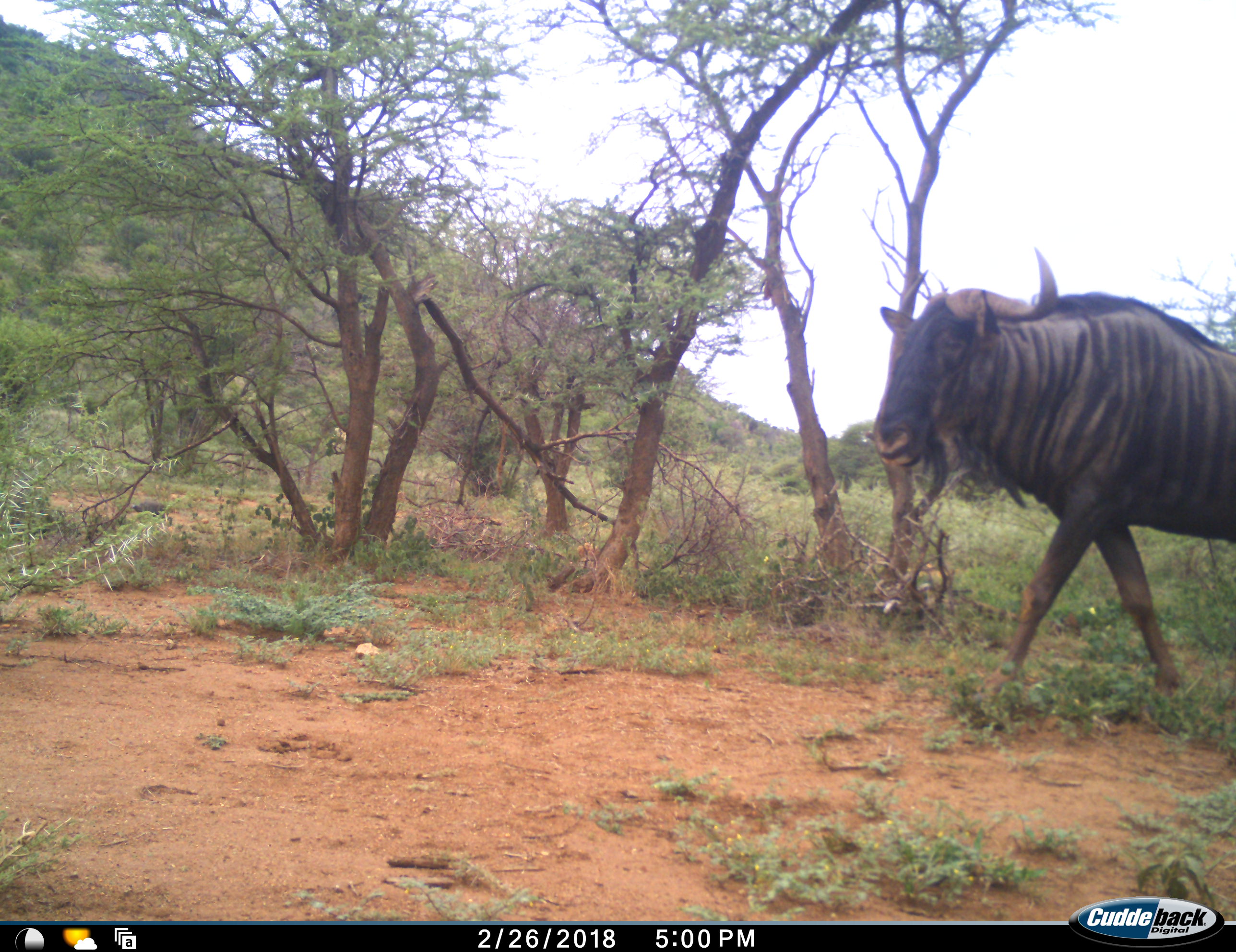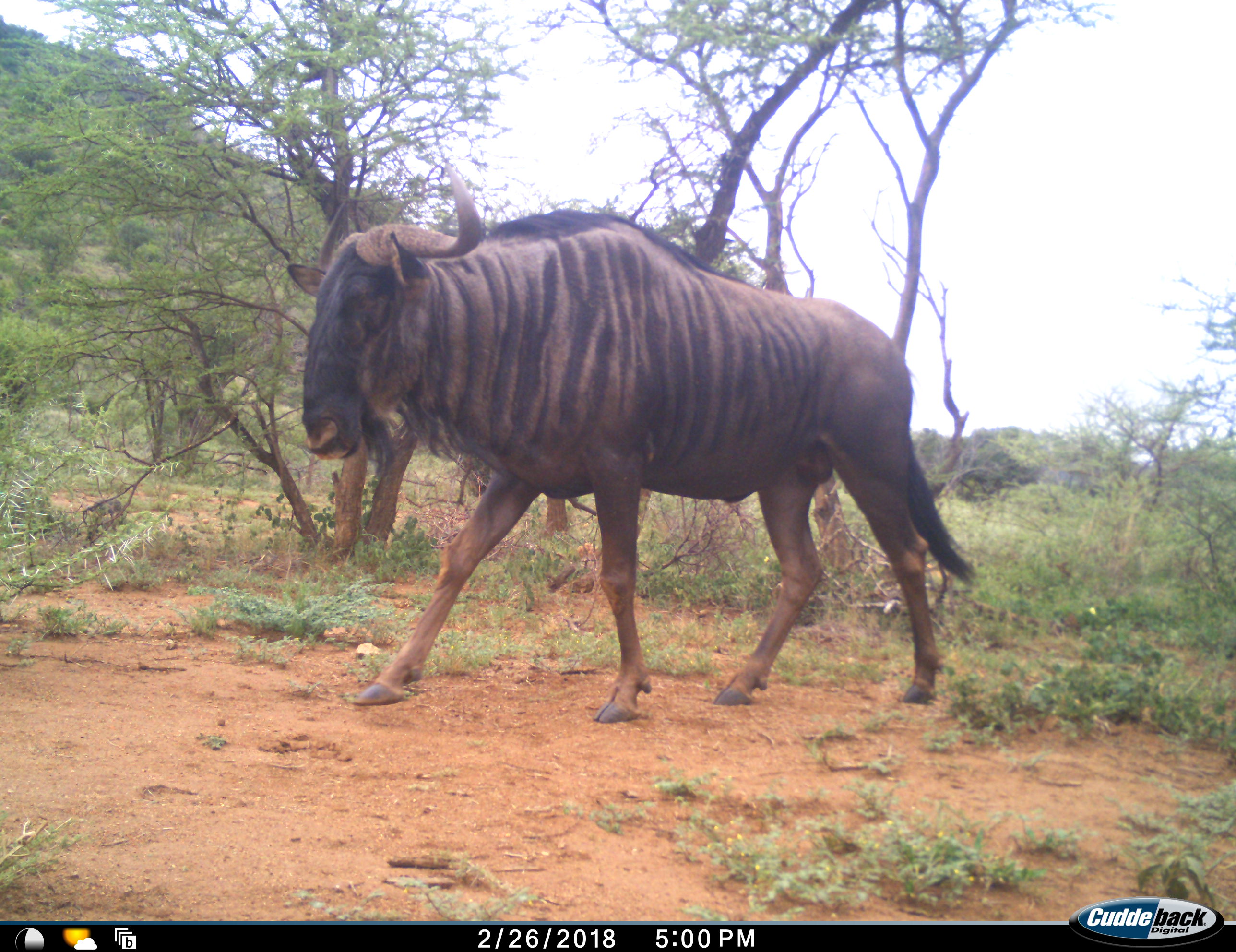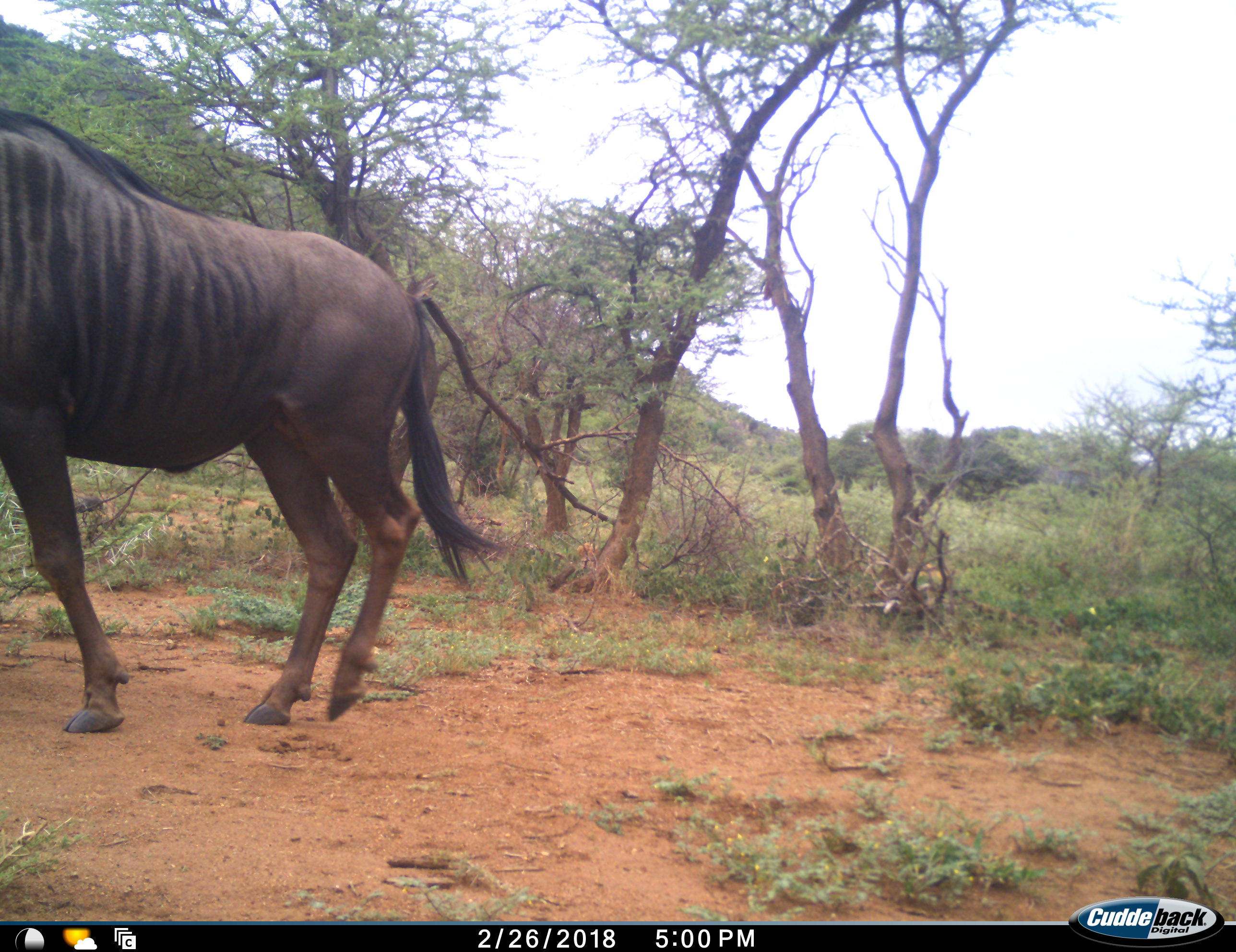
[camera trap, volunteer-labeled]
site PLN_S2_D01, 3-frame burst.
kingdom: Animalia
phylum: Chordata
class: Mammalia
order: Artiodactyla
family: Bovidae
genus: Connochaetes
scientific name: Connochaetes taurinus taurinus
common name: blue wildebeest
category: wildebeestblue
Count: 1.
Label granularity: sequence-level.